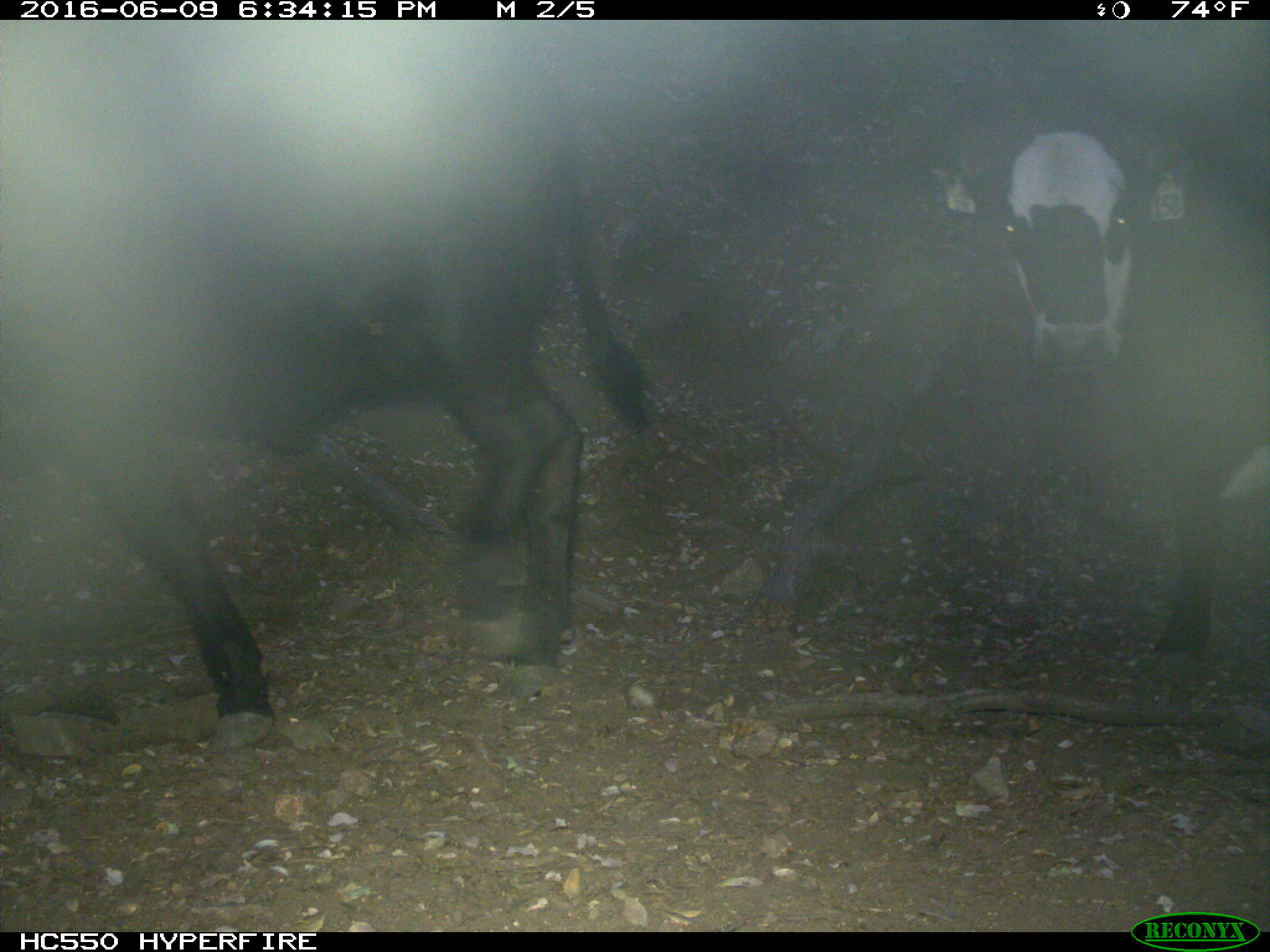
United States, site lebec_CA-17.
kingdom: Animalia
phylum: Chordata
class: Mammalia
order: Artiodactyla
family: Bovidae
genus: Bos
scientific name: Bos taurus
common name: domestic cow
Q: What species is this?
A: Bos taurus (domestic cow).